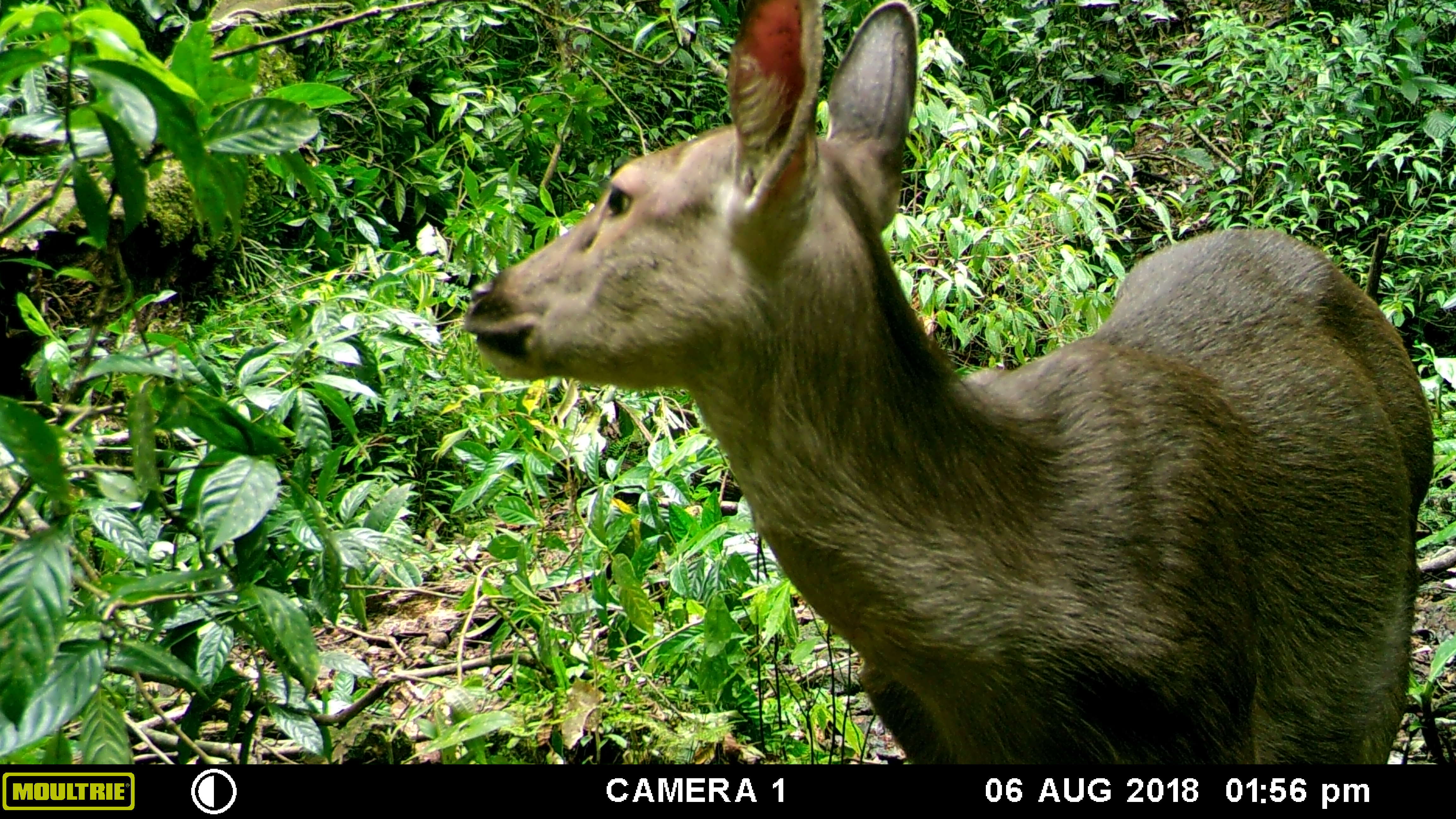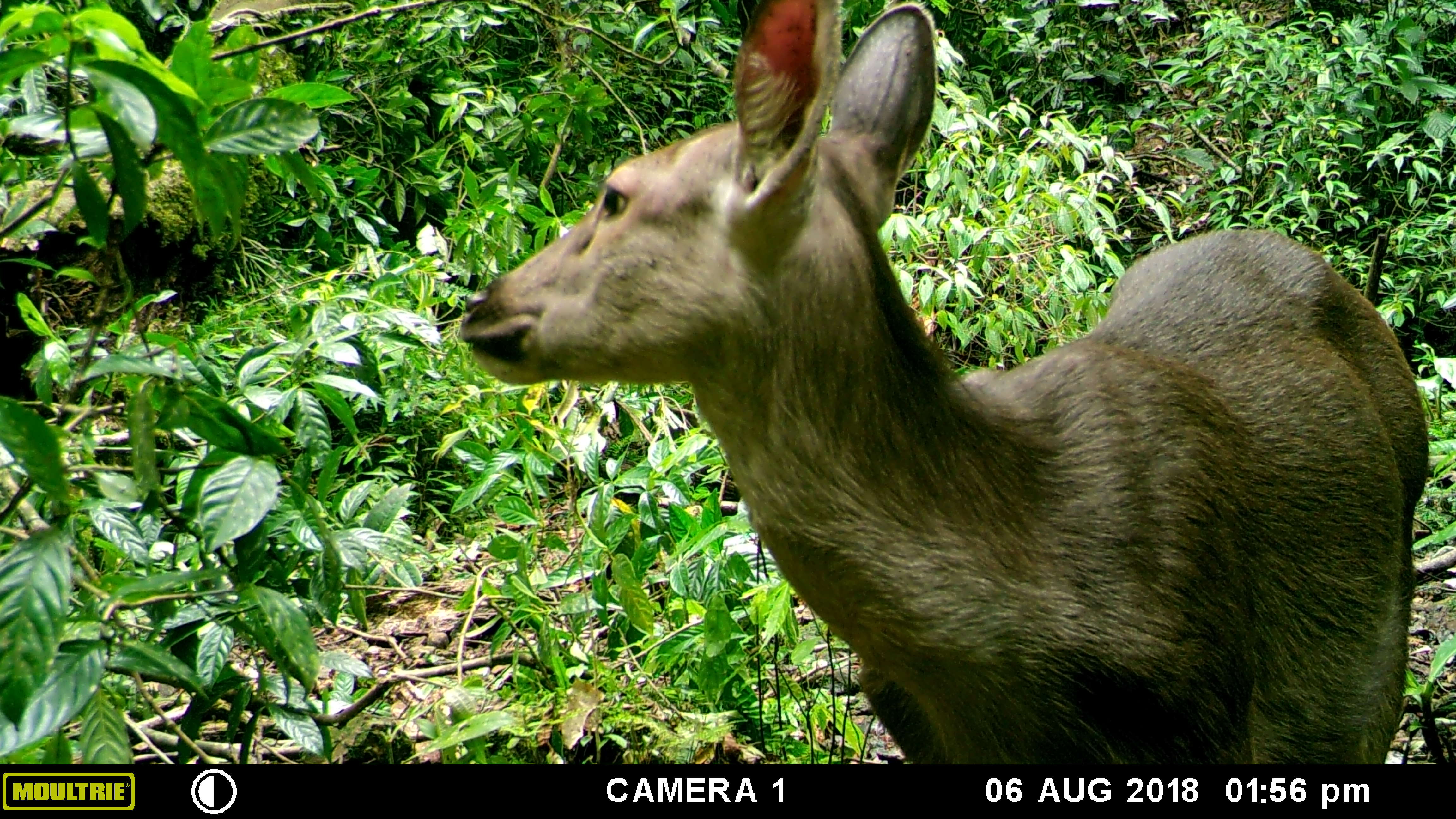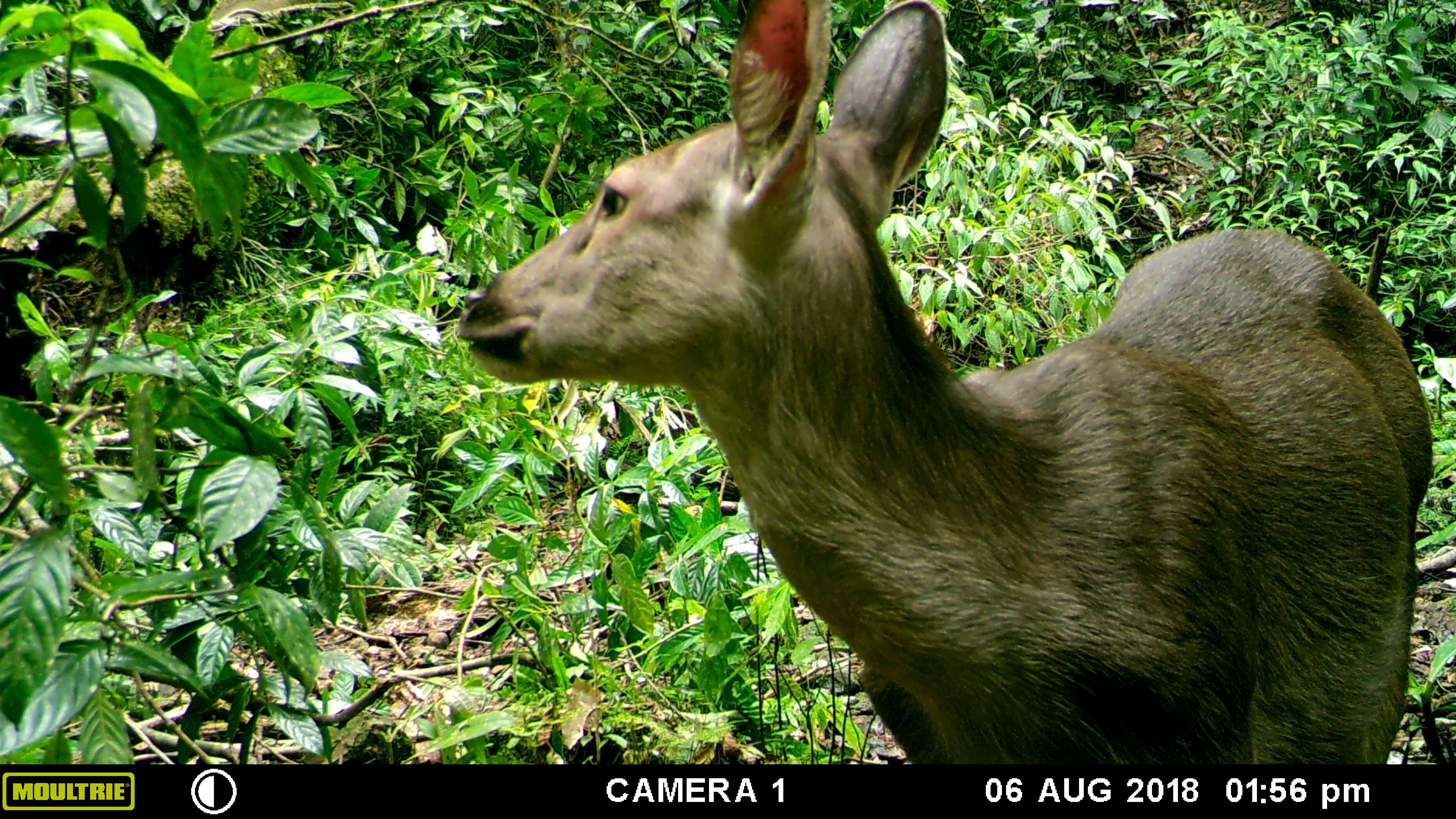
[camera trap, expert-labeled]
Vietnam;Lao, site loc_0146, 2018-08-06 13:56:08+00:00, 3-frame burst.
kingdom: Animalia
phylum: Chordata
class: Mammalia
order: Artiodactyla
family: Cervidae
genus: Rusa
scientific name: Rusa unicolor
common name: sambar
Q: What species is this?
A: Sambar (Rusa unicolor).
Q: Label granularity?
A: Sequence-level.